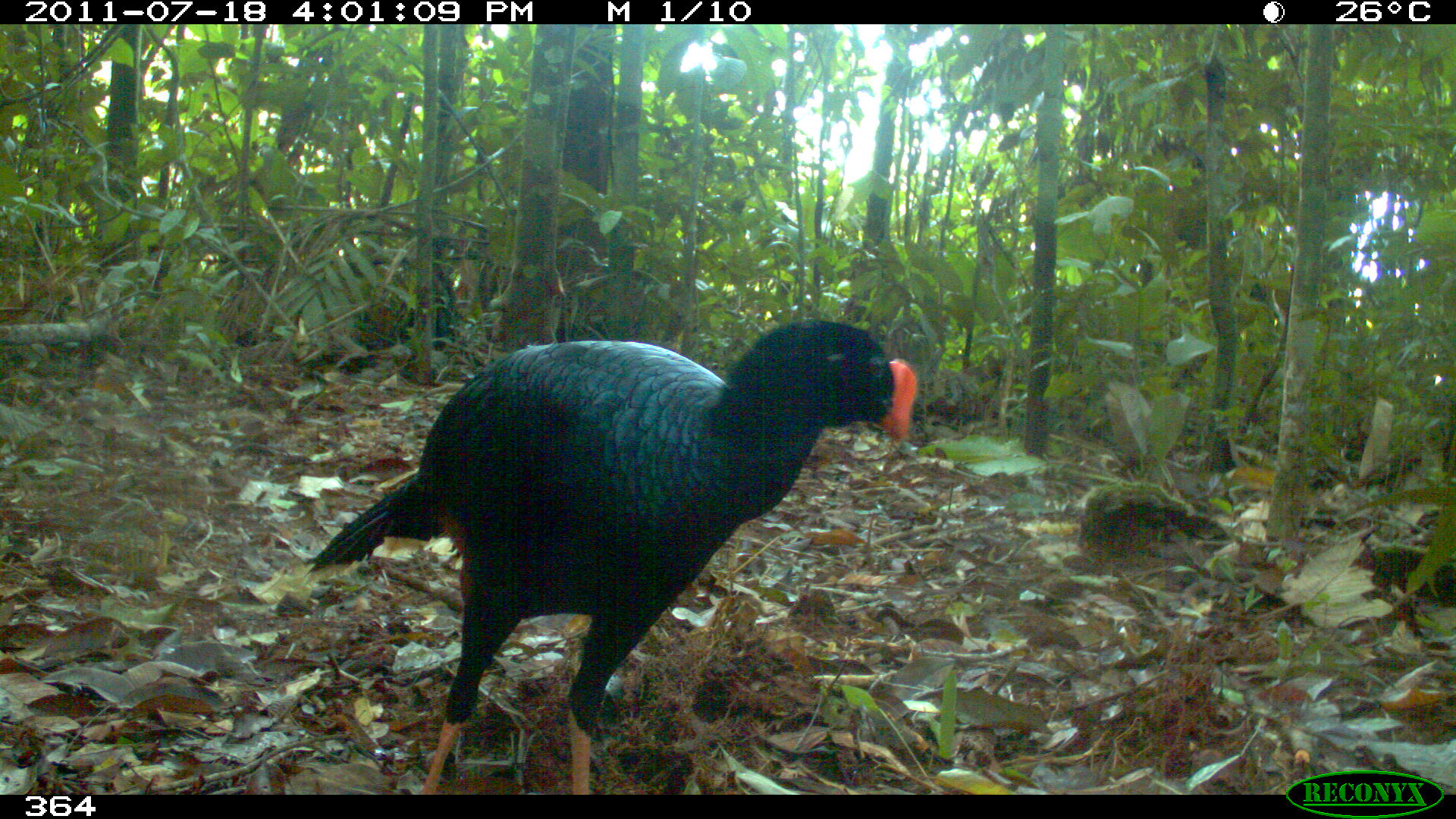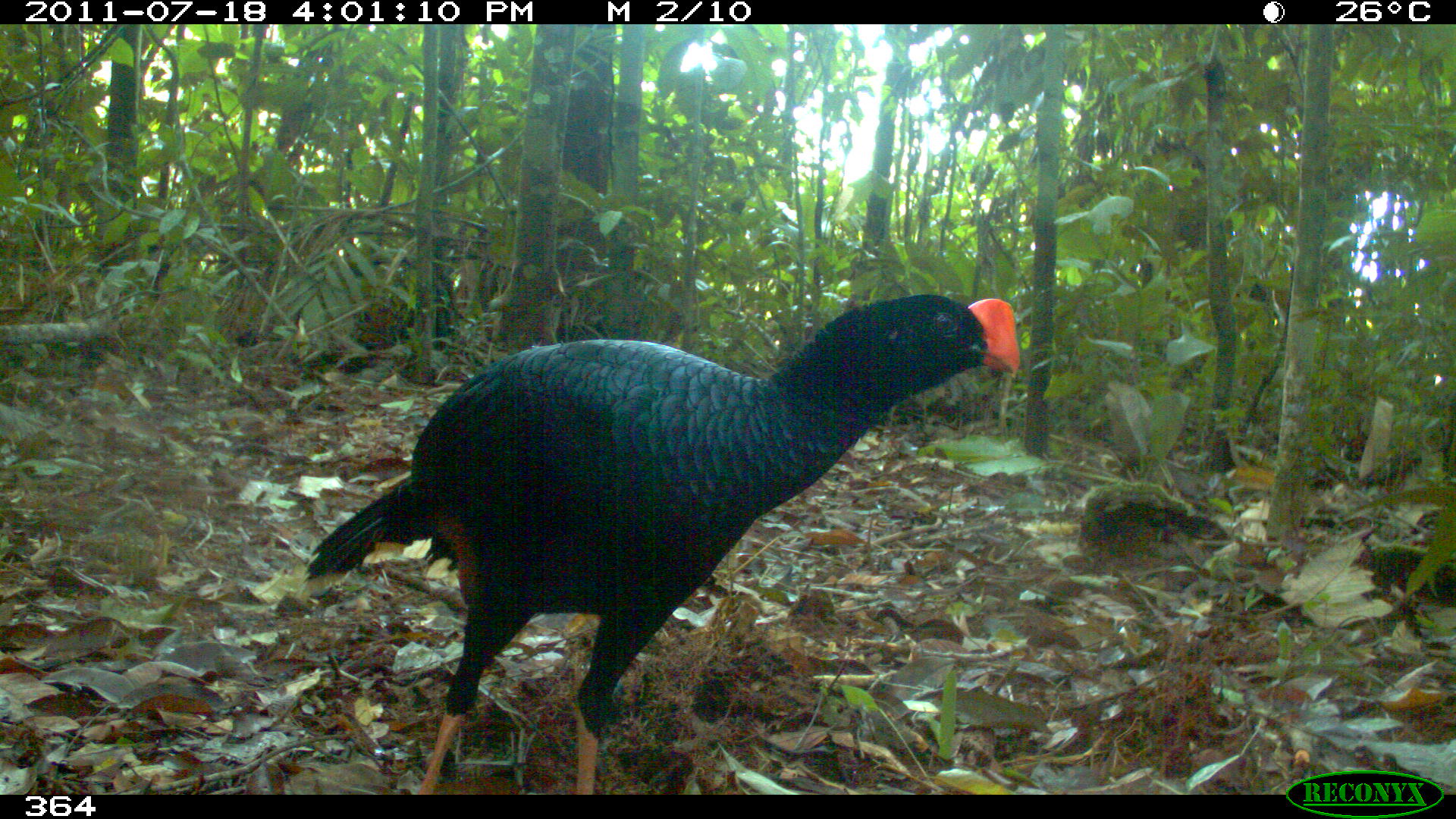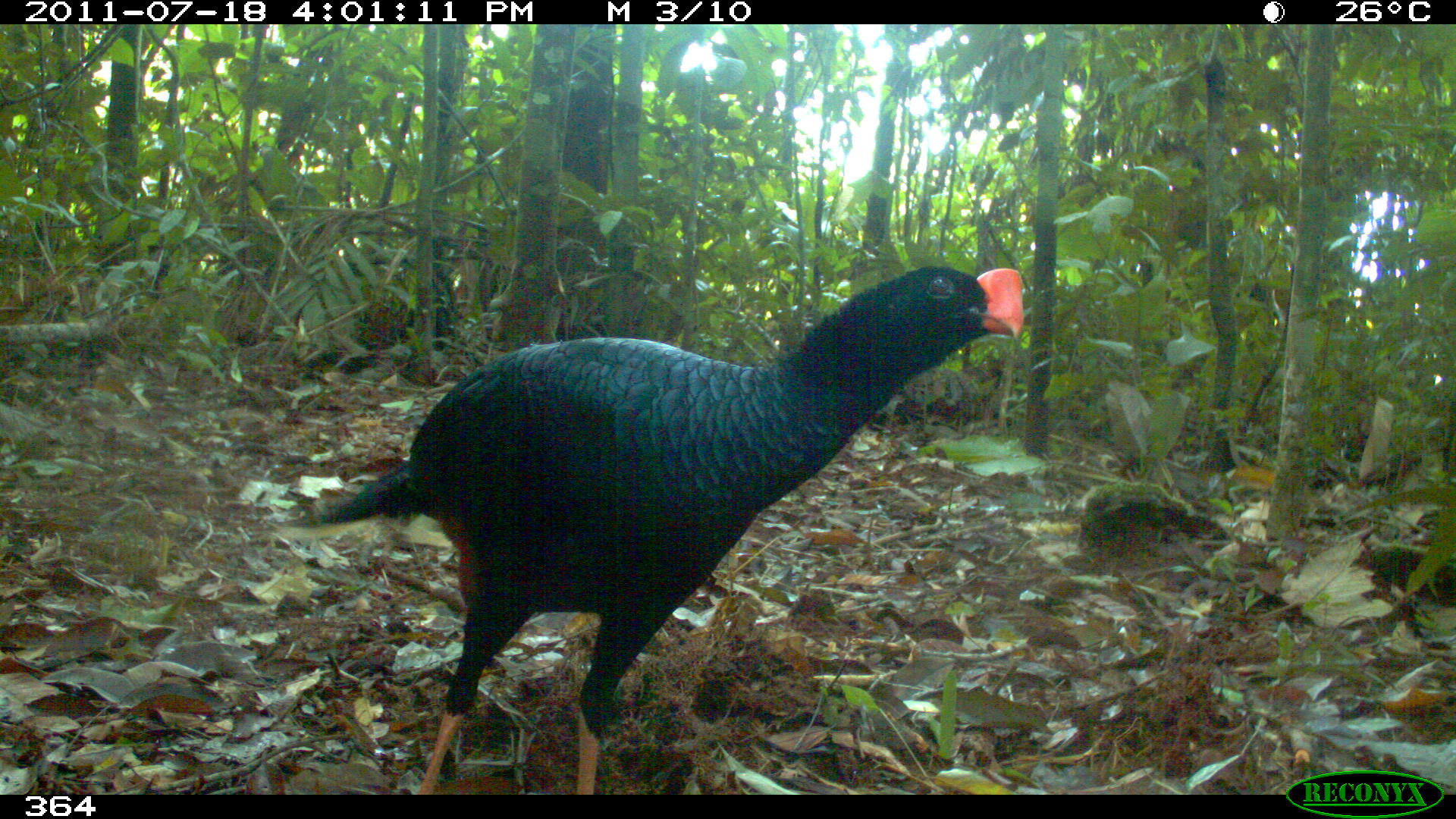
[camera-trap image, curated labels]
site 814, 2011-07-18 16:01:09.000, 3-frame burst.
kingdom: Animalia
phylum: Chordata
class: Aves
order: Galliformes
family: Cracidae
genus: Mitu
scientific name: Mitu tuberosum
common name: razor-billed curassow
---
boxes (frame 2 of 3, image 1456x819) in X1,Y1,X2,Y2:
mitu tuberosum: 300,293,1021,793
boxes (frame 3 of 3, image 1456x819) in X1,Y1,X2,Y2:
mitu tuberosum: 279,263,1023,794